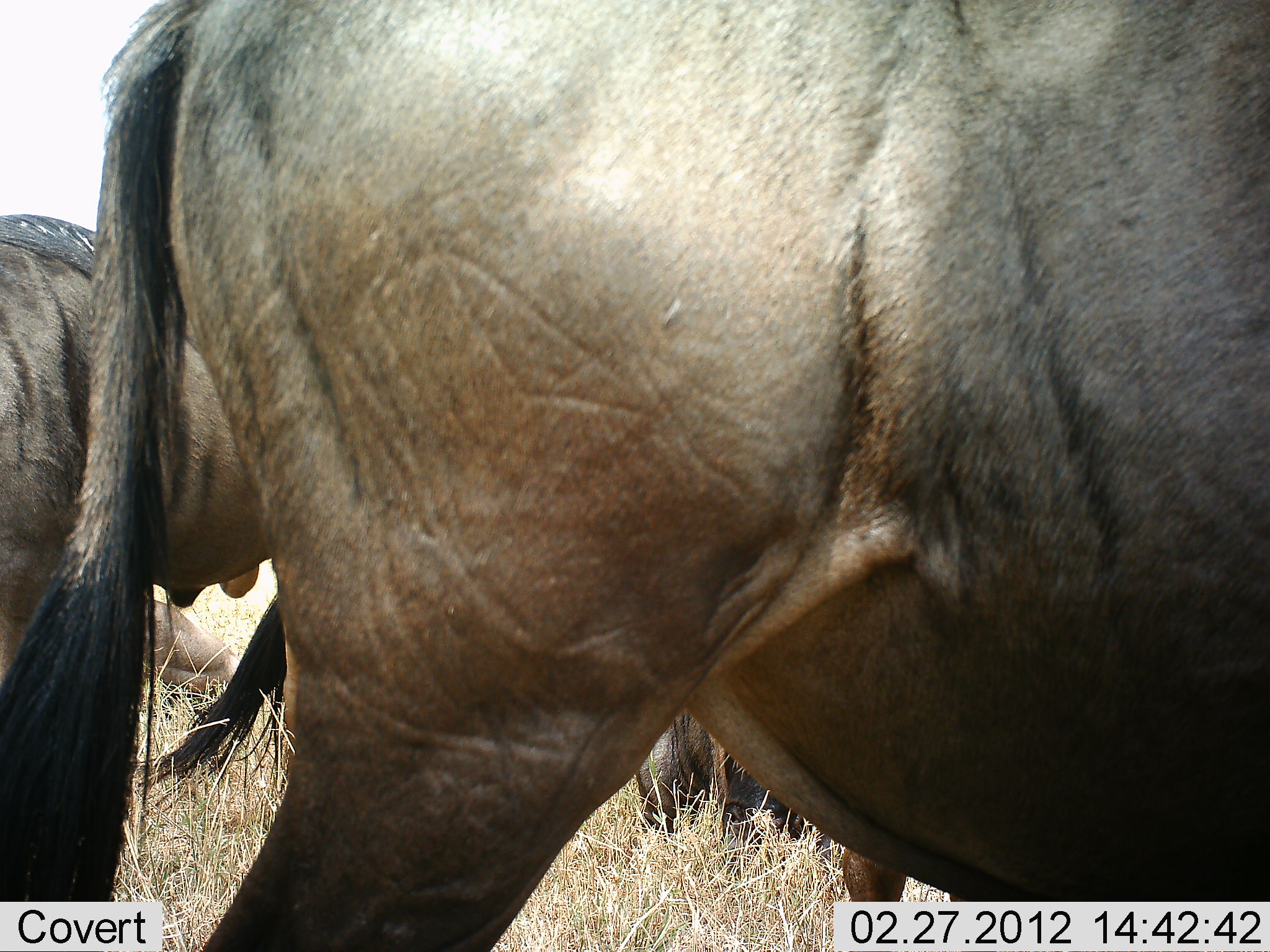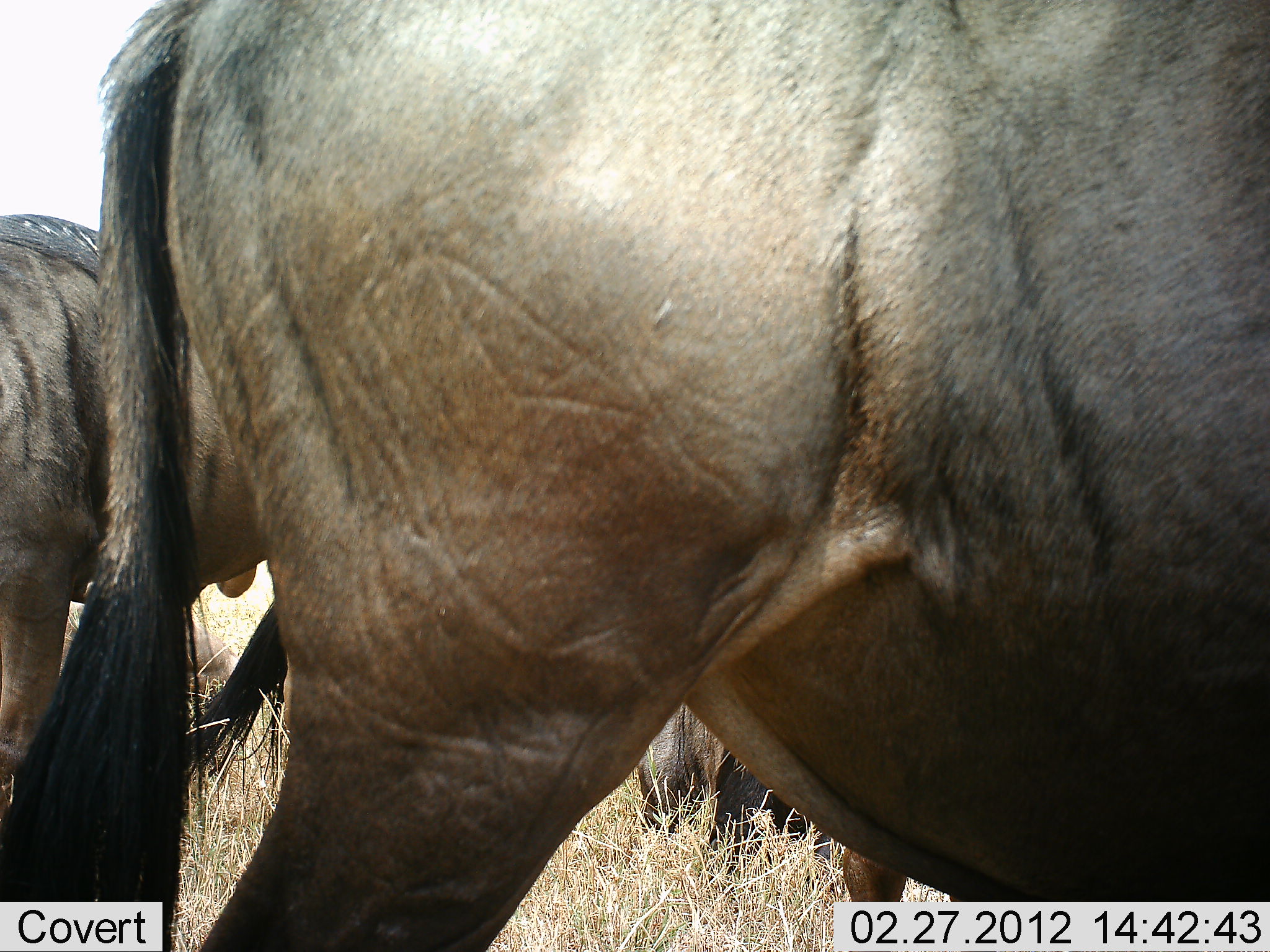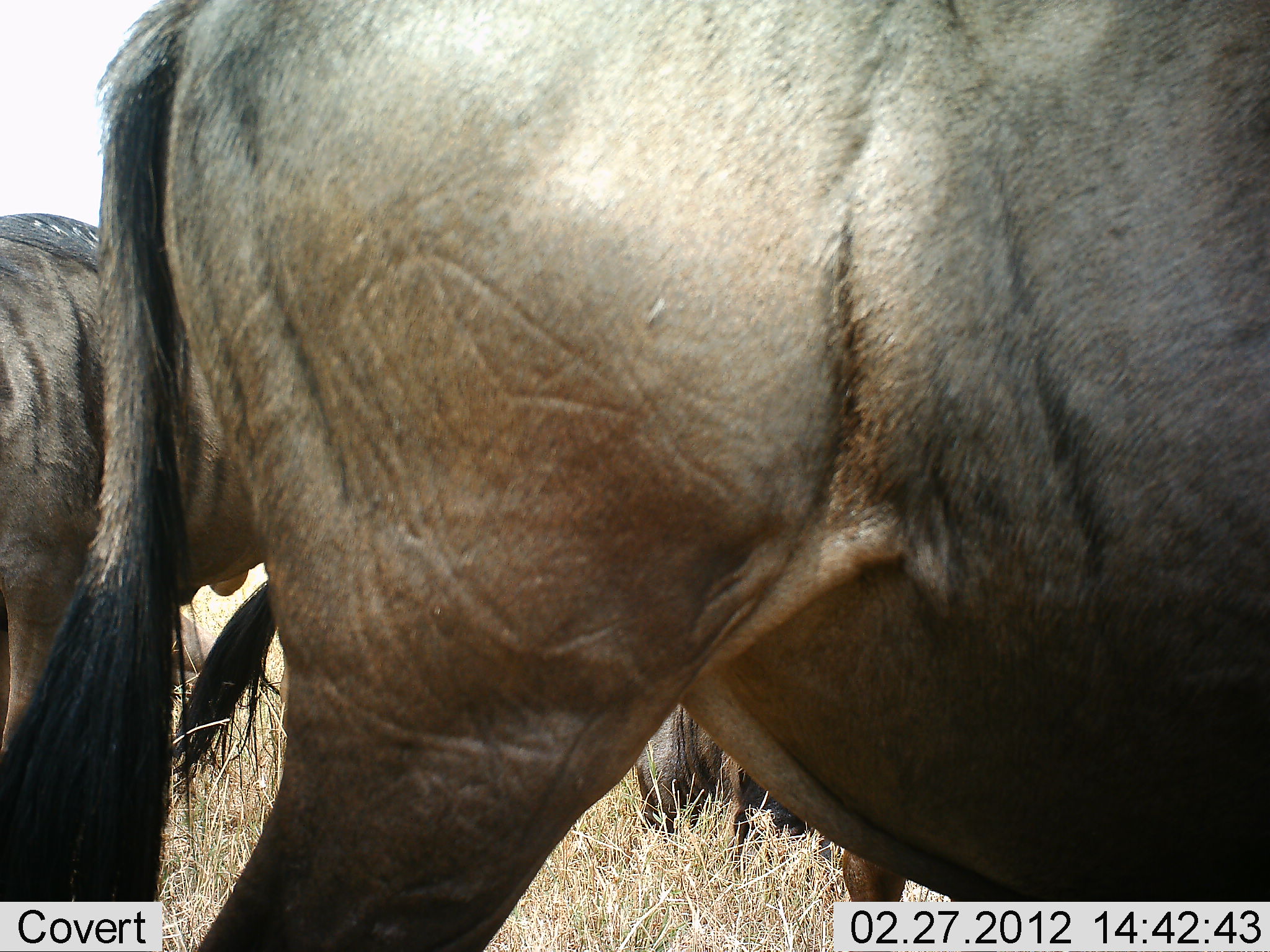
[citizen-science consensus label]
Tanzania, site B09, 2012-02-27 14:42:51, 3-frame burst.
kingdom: Animalia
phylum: Chordata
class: Mammalia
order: Artiodactyla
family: Bovidae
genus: Connochaetes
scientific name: Connochaetes taurinus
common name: blue wildebeest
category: wildebeest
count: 4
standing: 100%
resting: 50%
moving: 0%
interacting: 0%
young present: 0%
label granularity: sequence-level